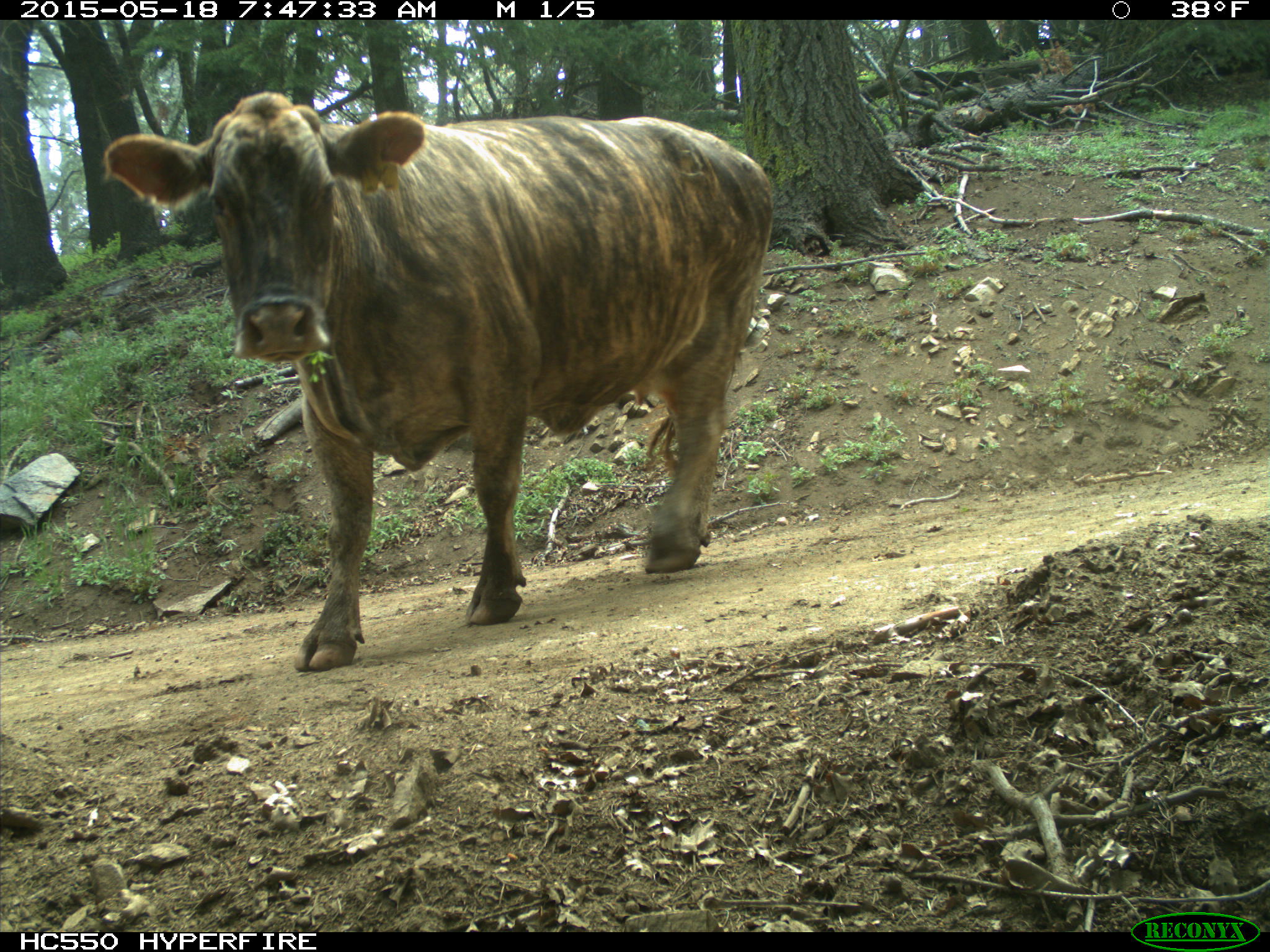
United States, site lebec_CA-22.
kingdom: Animalia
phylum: Chordata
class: Mammalia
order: Artiodactyla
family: Bovidae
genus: Bos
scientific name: Bos taurus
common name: domestic cow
Bos taurus (domestic cow).